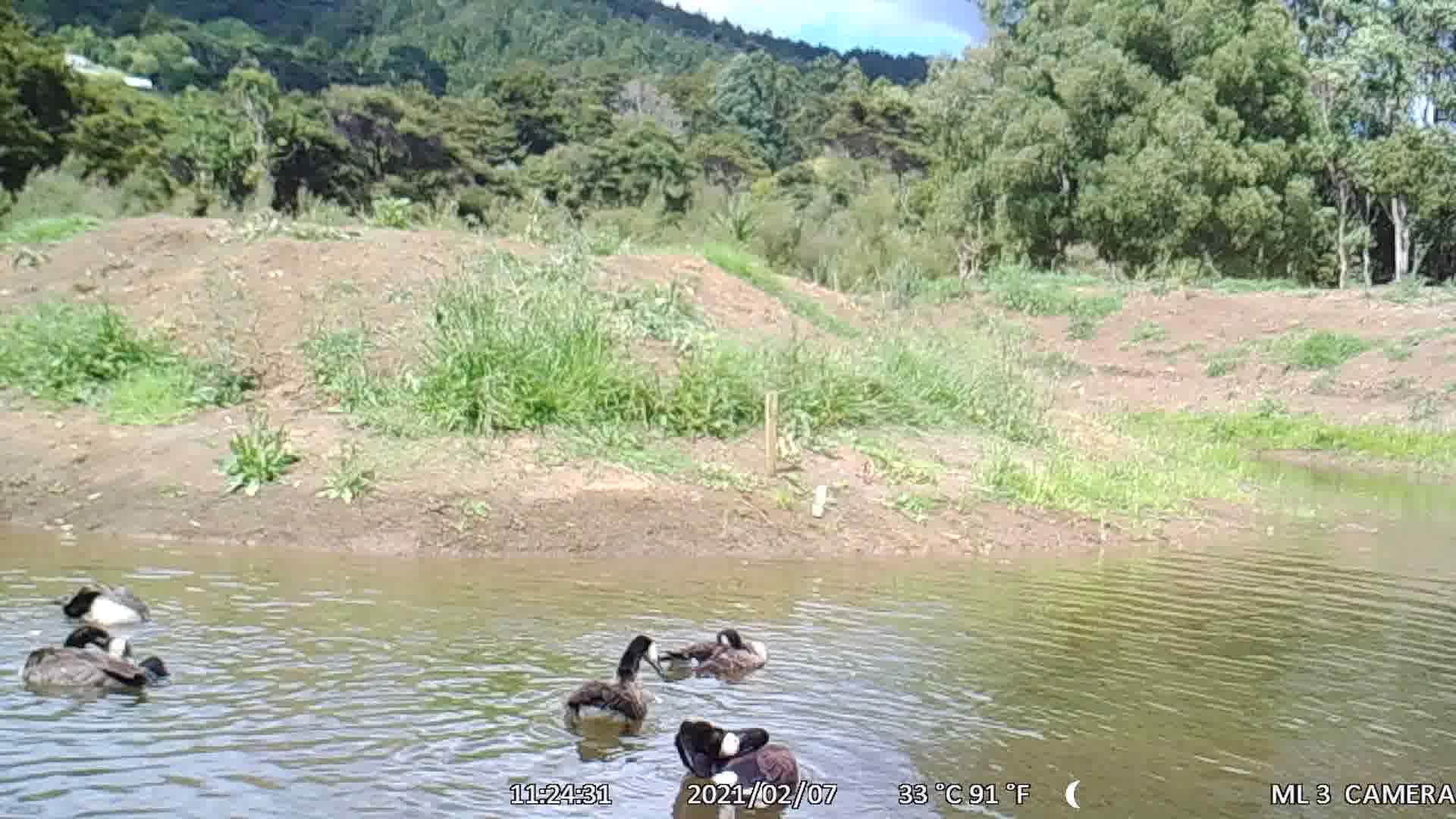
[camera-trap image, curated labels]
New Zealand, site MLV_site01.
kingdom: Animalia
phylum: Chordata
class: Aves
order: Anseriformes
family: Anatidae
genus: Branta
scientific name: Branta canadensis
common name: canada goose